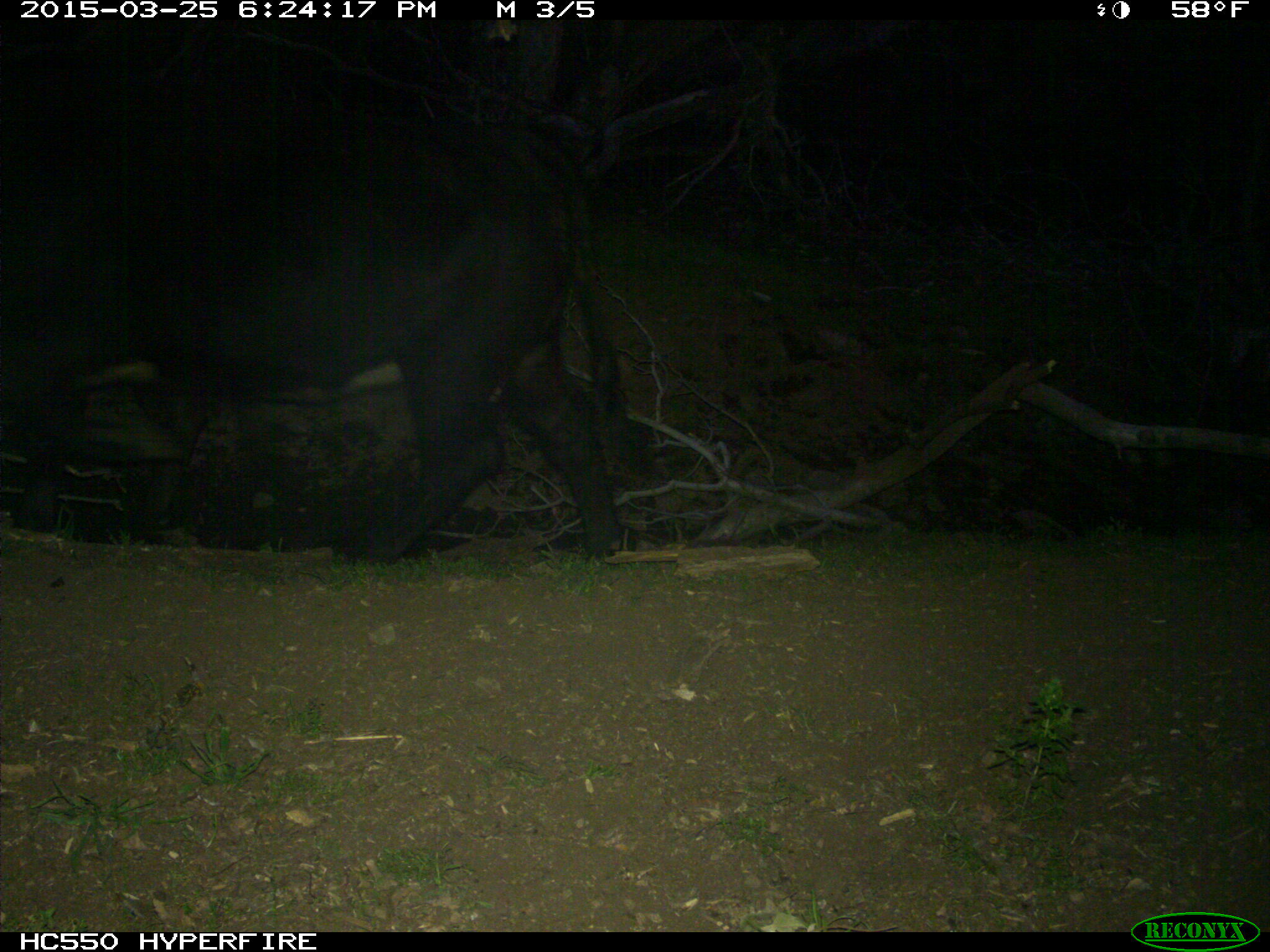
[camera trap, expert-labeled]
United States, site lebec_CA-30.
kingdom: Animalia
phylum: Chordata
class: Mammalia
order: Artiodactyla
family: Bovidae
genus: Bos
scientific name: Bos taurus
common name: domestic cow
Bos taurus (domestic cow).